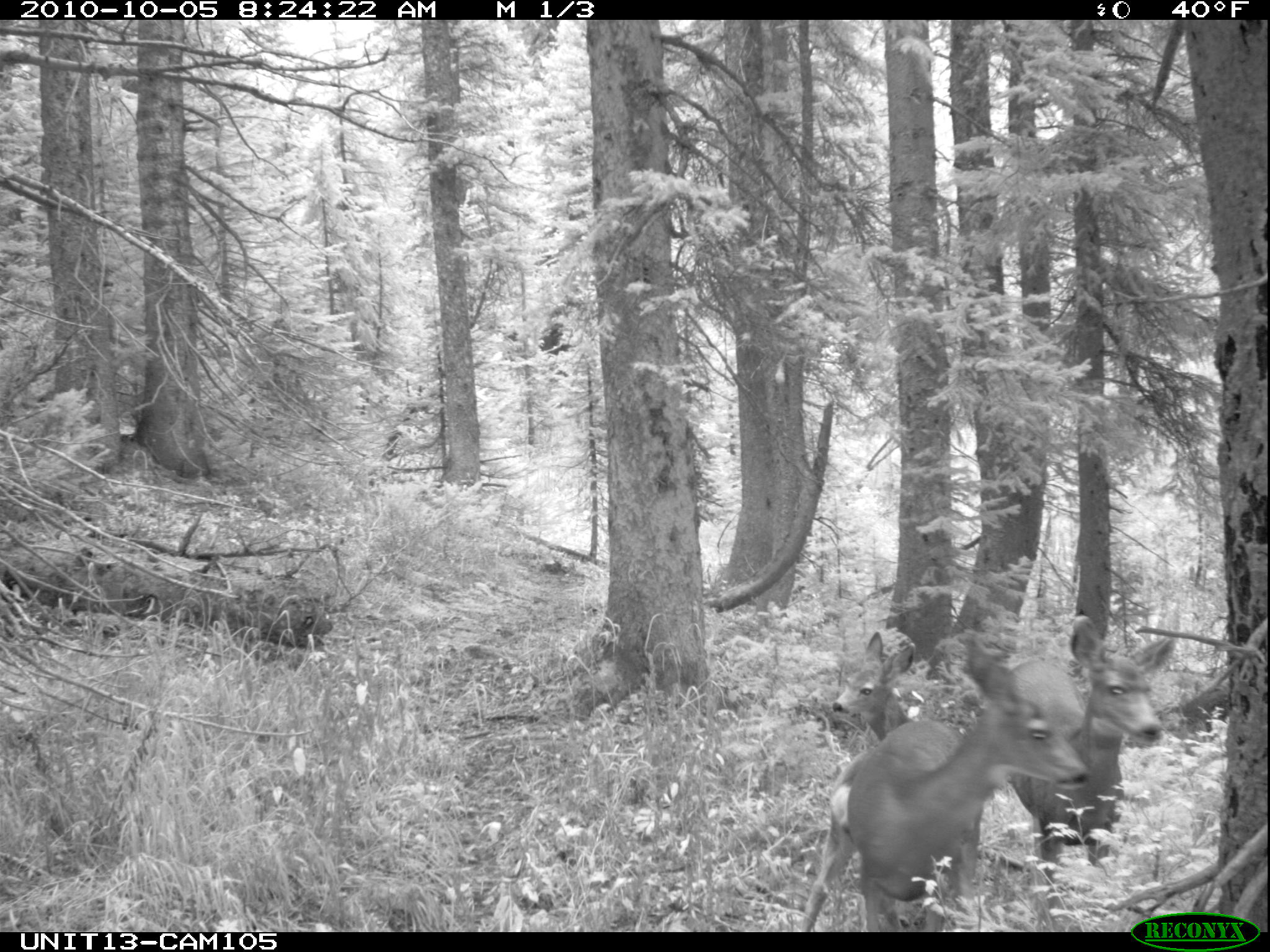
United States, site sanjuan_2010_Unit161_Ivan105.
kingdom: Animalia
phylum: Chordata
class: Mammalia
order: Artiodactyla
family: Cervidae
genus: Odocoileus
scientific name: Odocoileus hemionus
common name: mule deer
Odocoileus hemionus (mule deer).